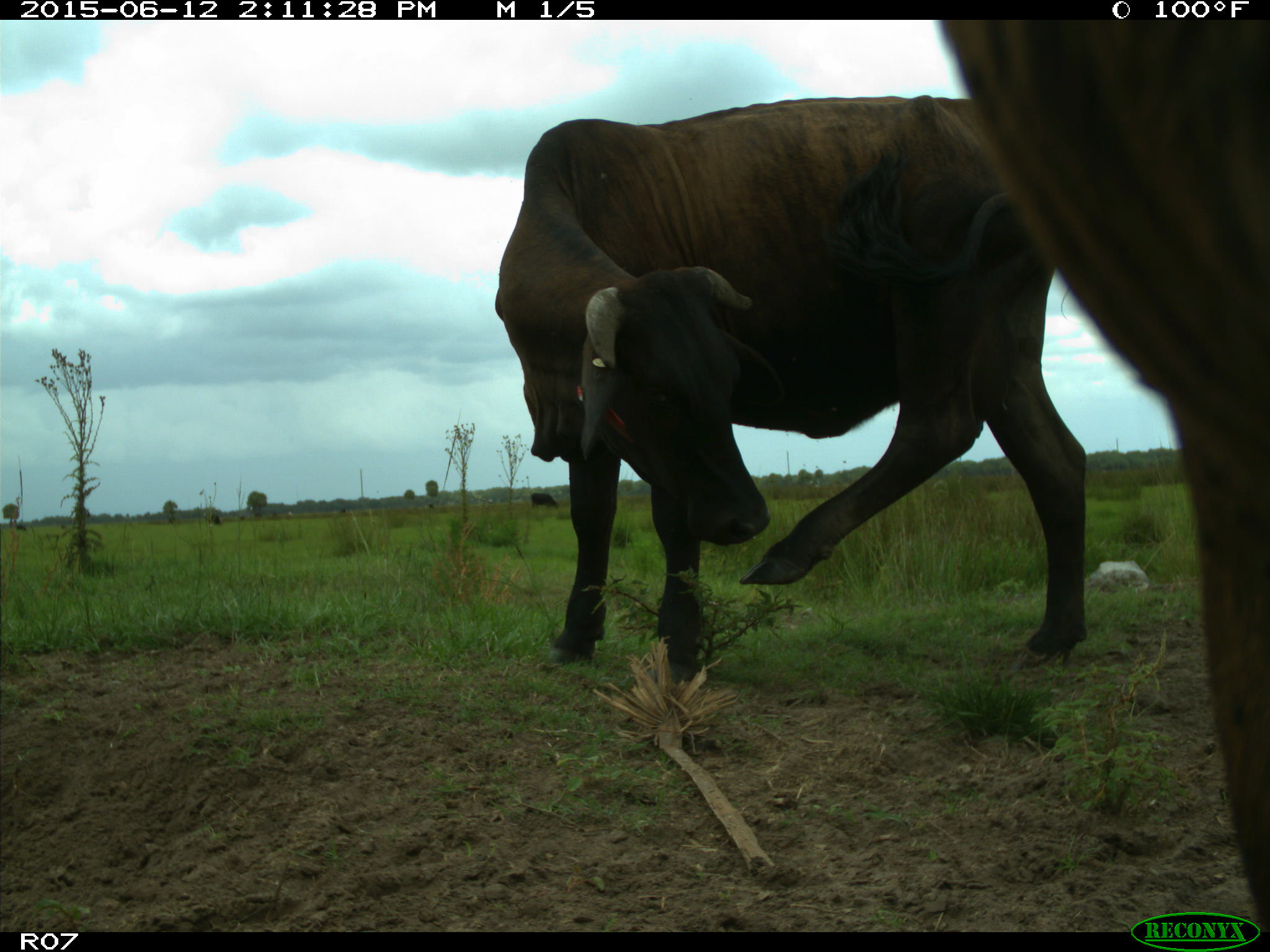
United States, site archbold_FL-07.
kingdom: Animalia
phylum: Chordata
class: Mammalia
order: Artiodactyla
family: Bovidae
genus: Bos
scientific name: Bos taurus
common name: domestic cow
Bos taurus (domestic cow).